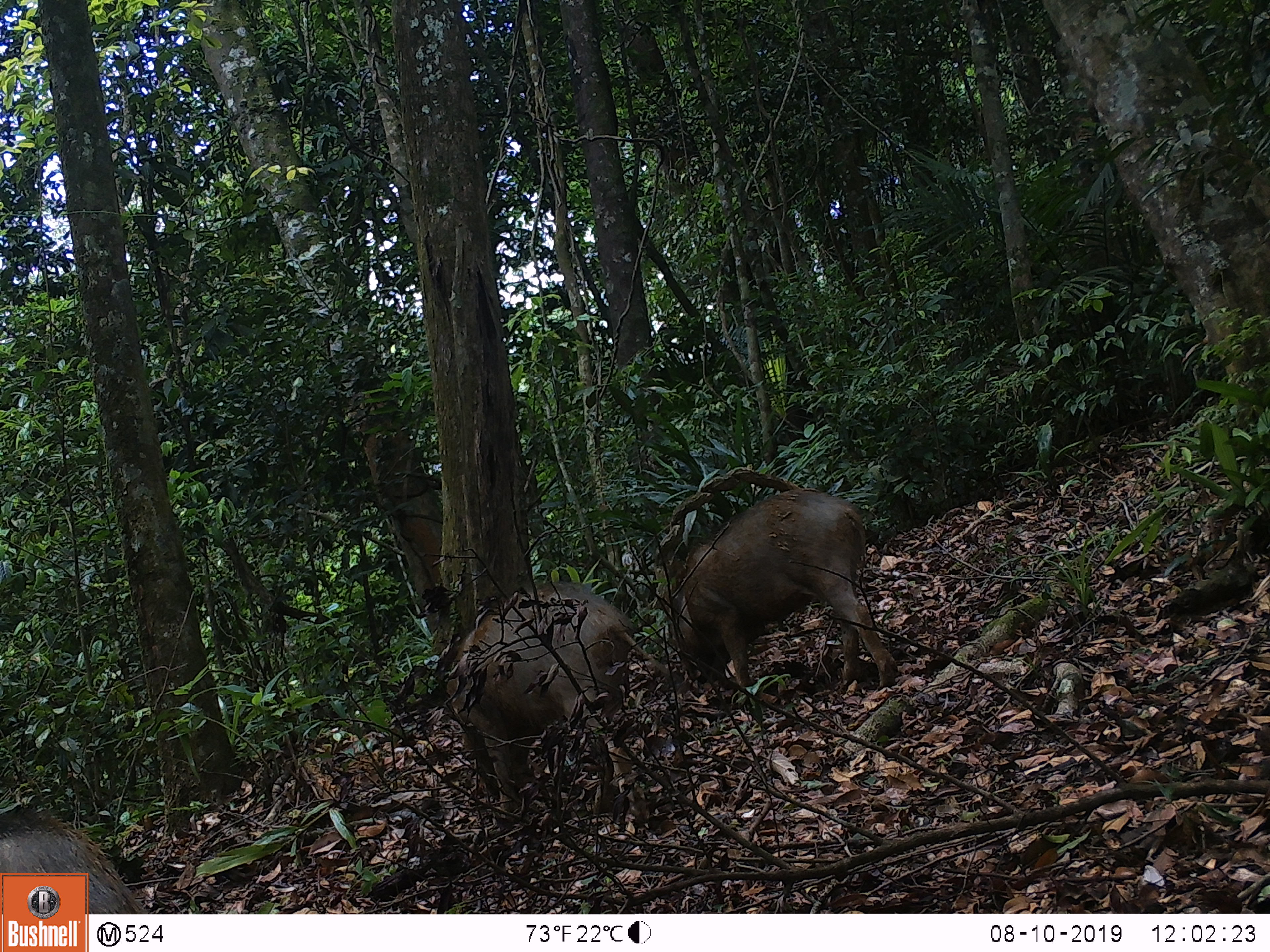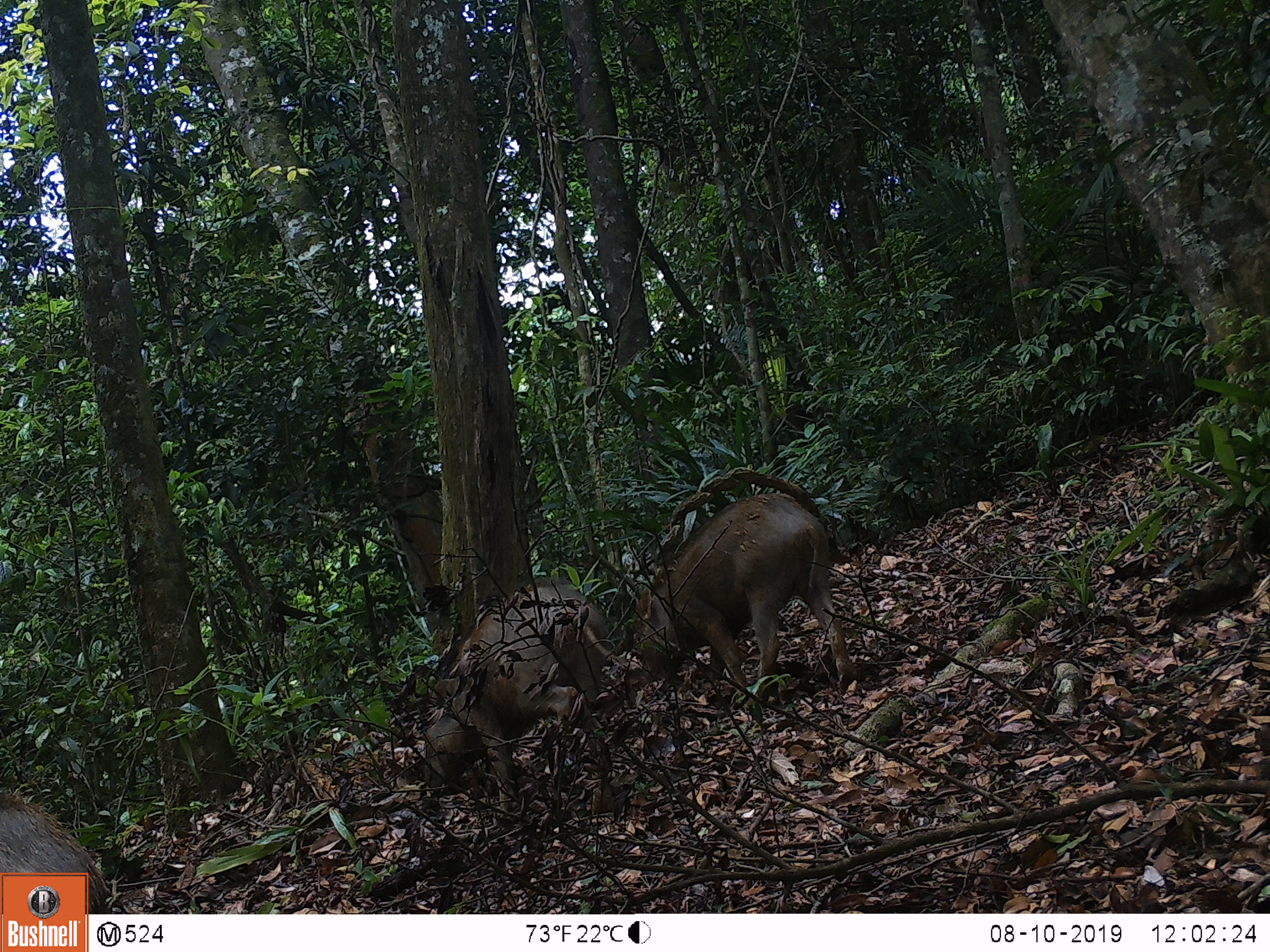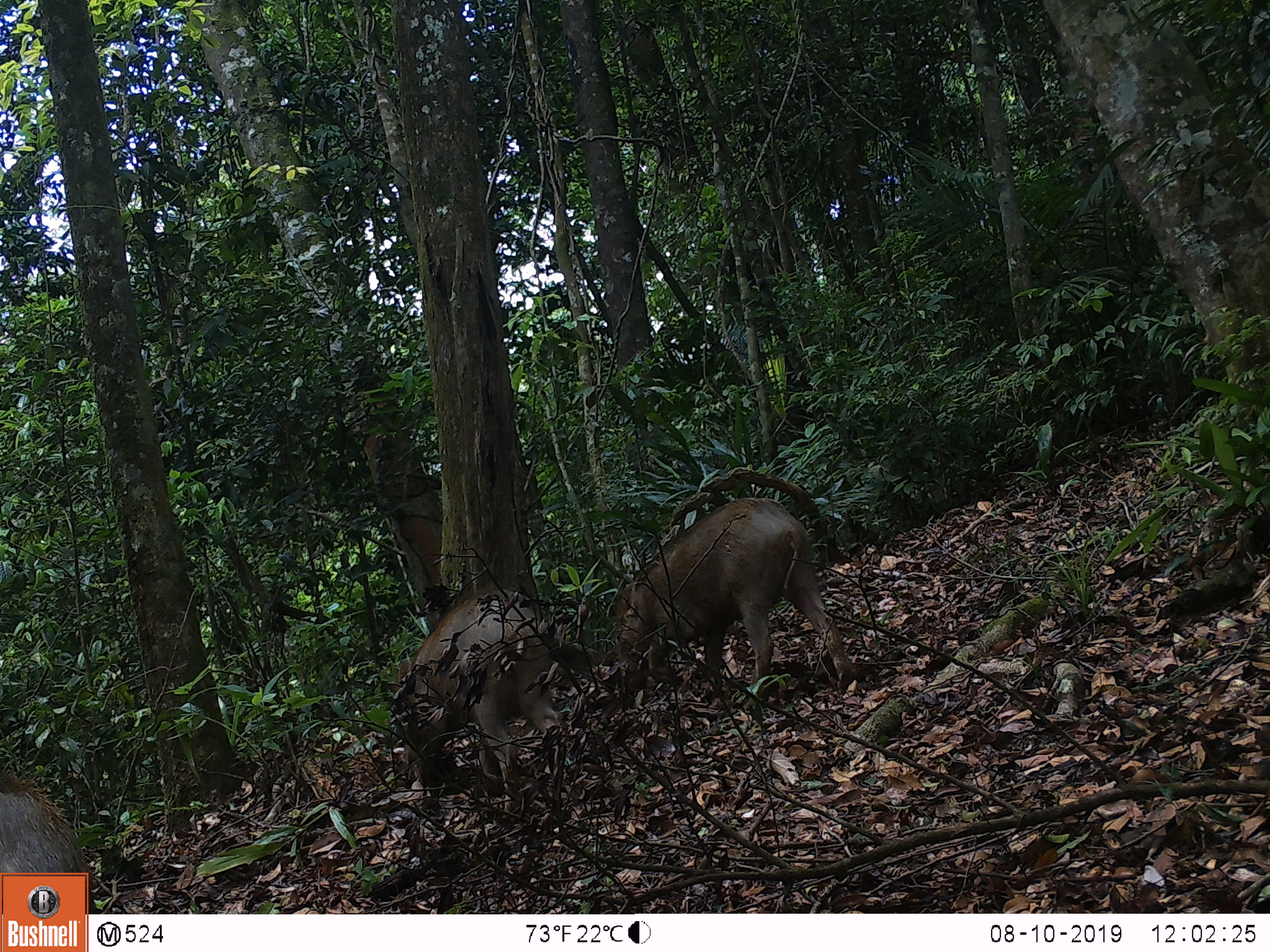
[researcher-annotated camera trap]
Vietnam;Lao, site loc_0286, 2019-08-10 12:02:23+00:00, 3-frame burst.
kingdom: Animalia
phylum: Chordata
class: Mammalia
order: Artiodactyla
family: Suidae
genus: Sus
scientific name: Sus scrofa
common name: eurasian wild pig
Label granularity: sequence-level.